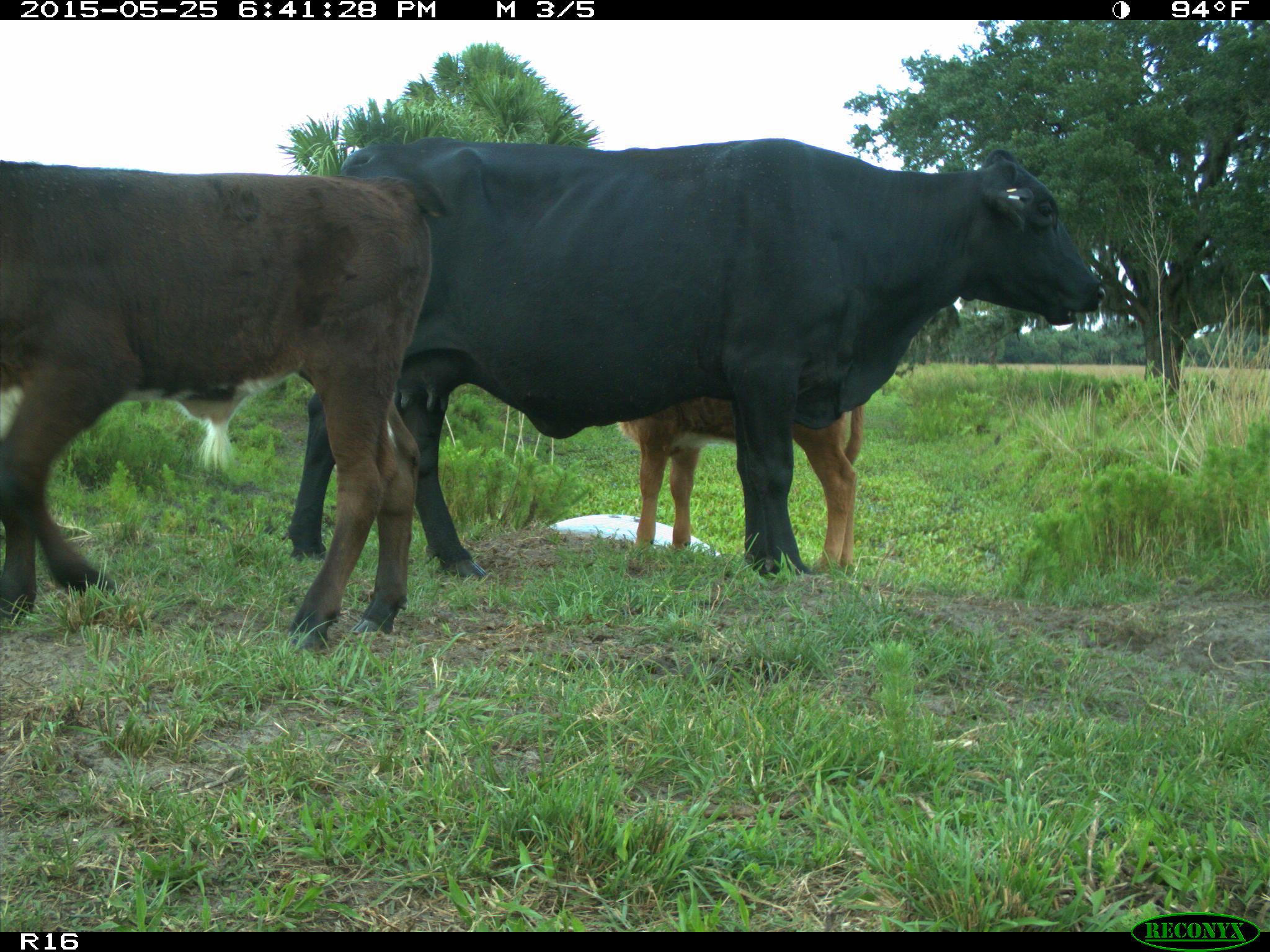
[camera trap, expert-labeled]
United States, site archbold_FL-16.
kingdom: Animalia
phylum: Chordata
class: Mammalia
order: Artiodactyla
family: Bovidae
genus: Bos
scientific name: Bos taurus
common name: domestic cow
Bos taurus (domestic cow).